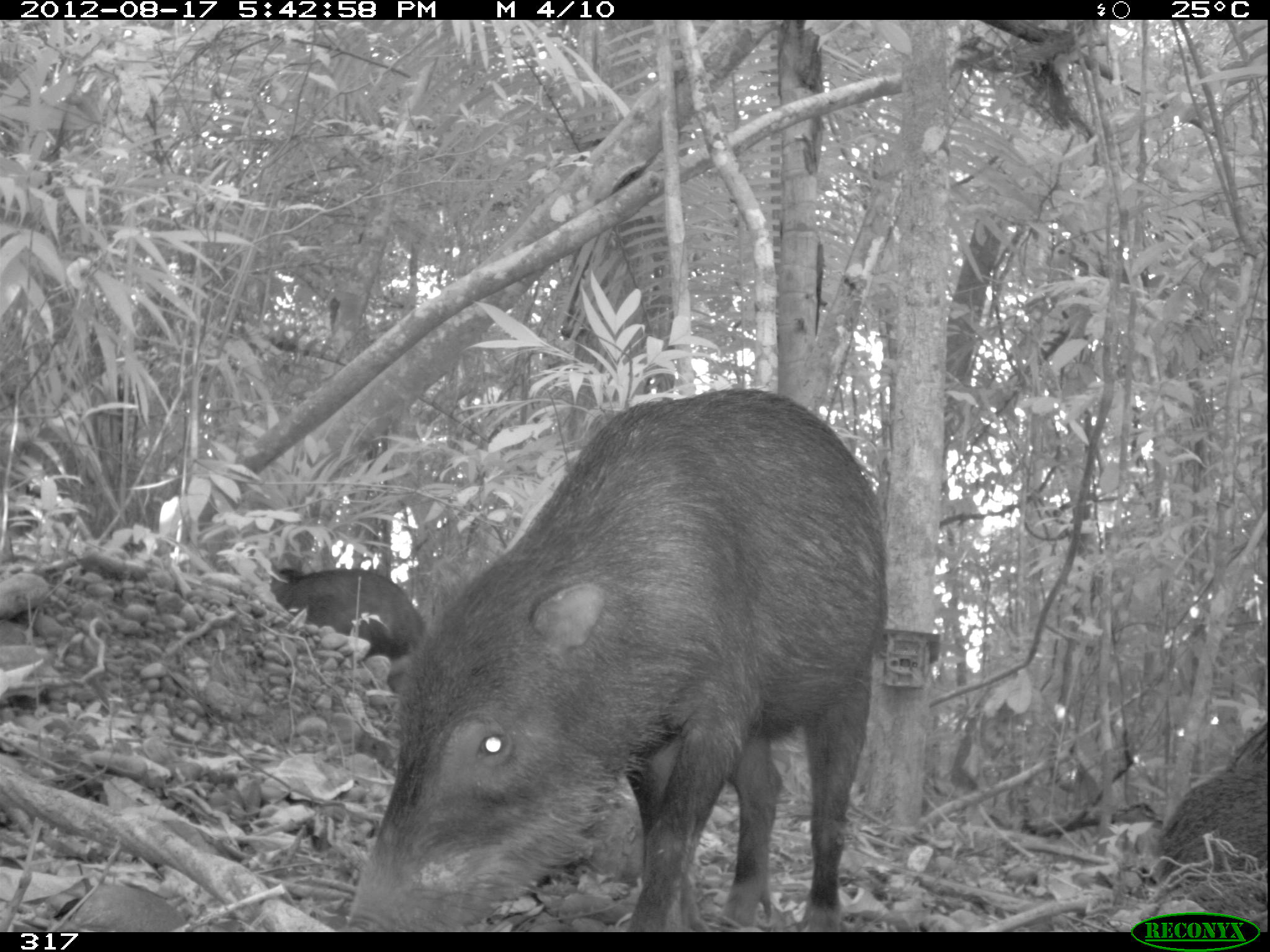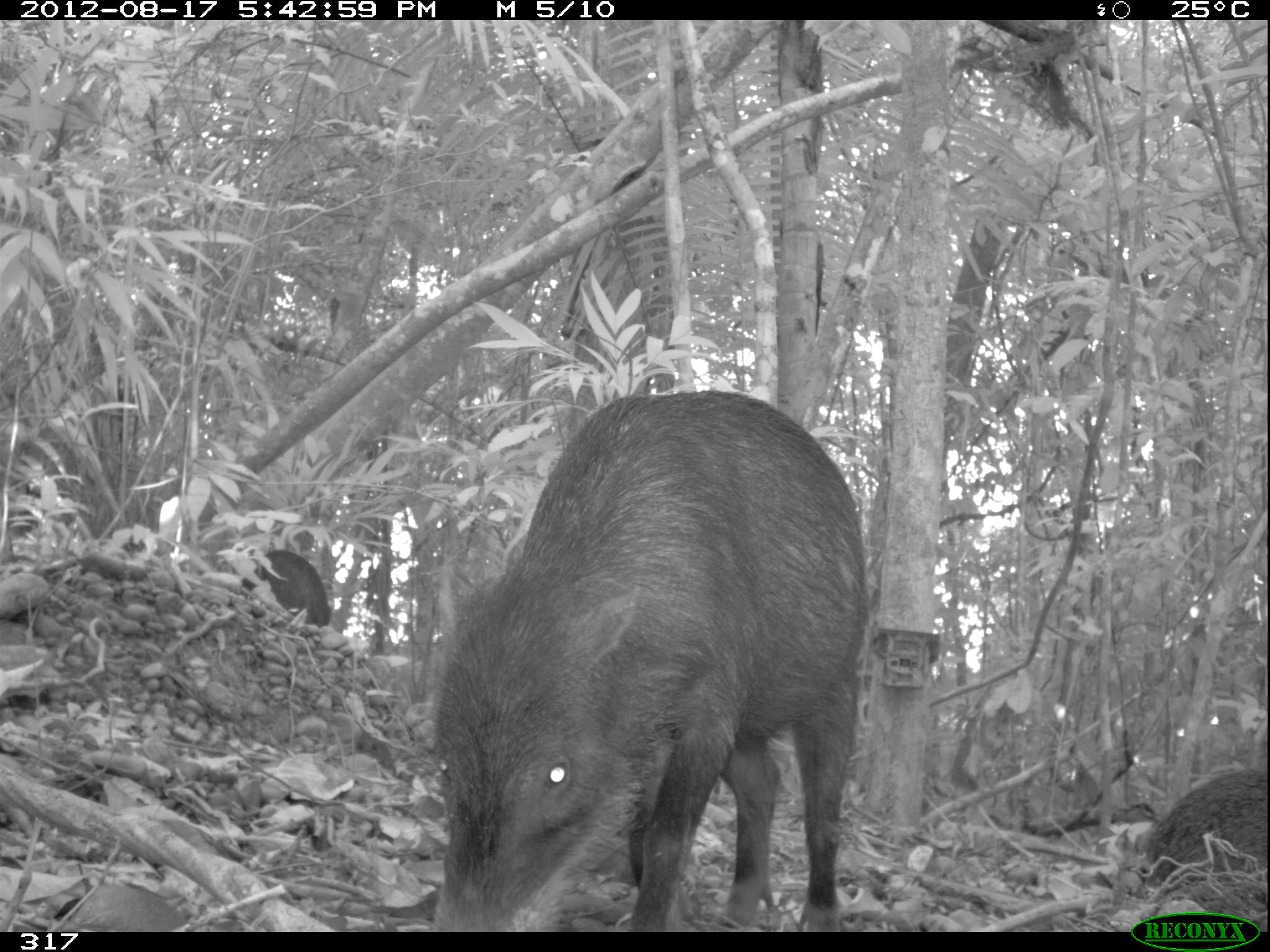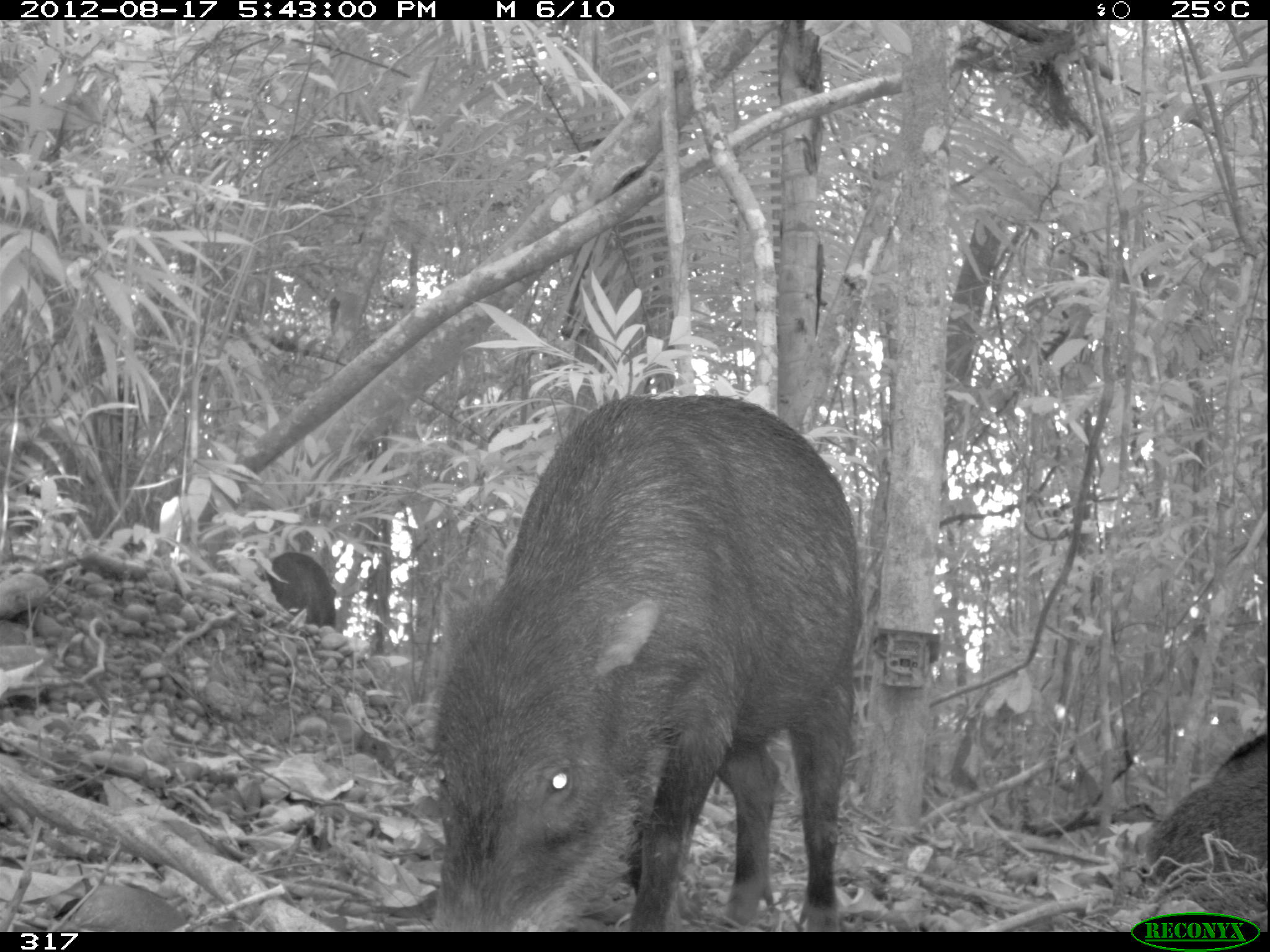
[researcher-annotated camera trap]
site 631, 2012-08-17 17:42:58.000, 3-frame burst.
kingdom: Animalia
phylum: Chordata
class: Mammalia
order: Artiodactyla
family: Tayassuidae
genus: Tayassu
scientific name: Tayassu pecari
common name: white-lipped peccary